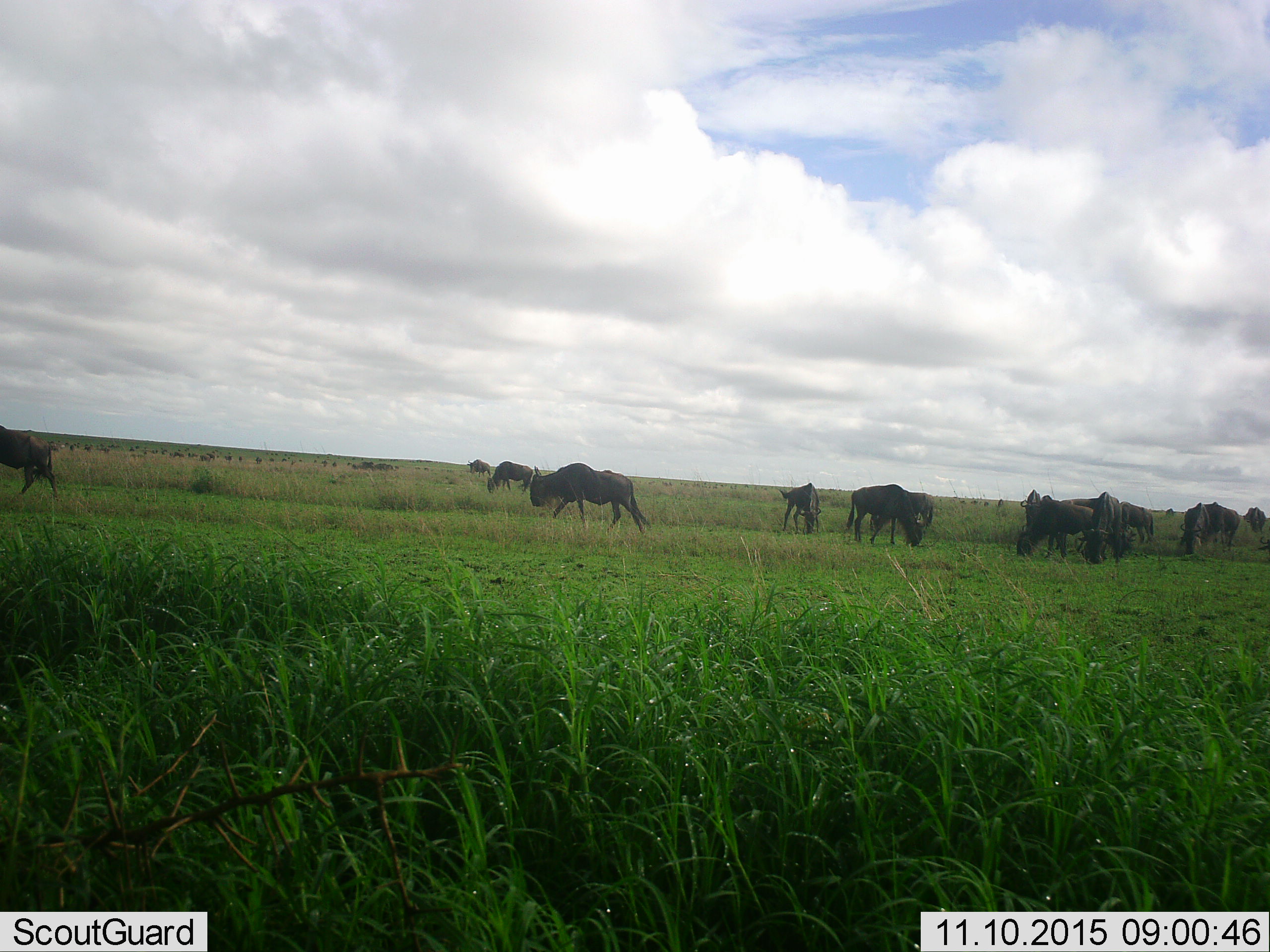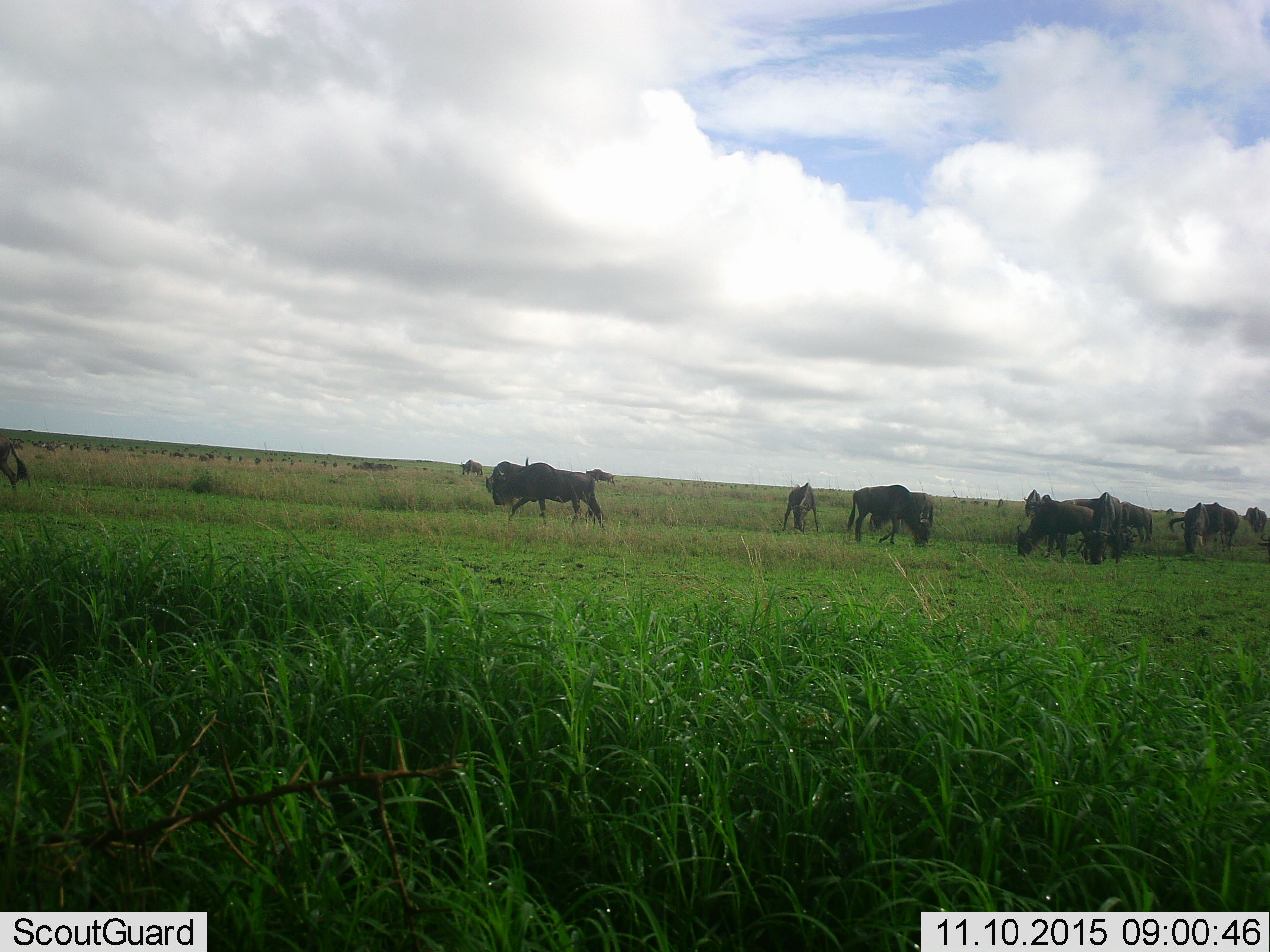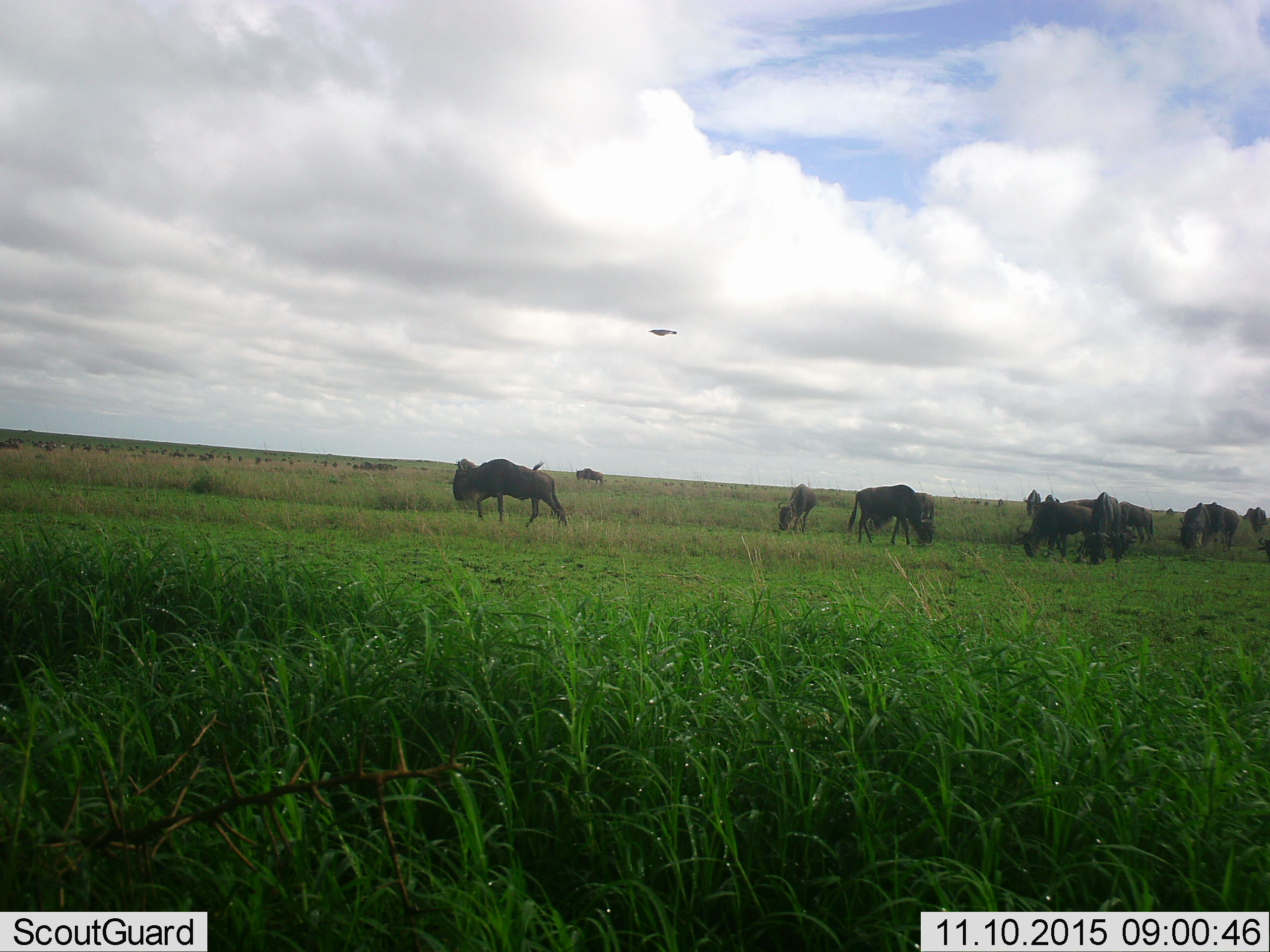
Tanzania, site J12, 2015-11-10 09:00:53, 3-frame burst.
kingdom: Animalia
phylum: Chordata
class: Mammalia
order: Artiodactyla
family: Bovidae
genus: Connochaetes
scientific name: Connochaetes taurinus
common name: blue wildebeest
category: wildebeest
Wildebeest (blue wildebeest) (Connochaetes taurinus), count 51+. Behavior (volunteer vote fractions): standing 29%, resting 0%, moving 71%, interacting 0%. Young present (vote fraction): 14%. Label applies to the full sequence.